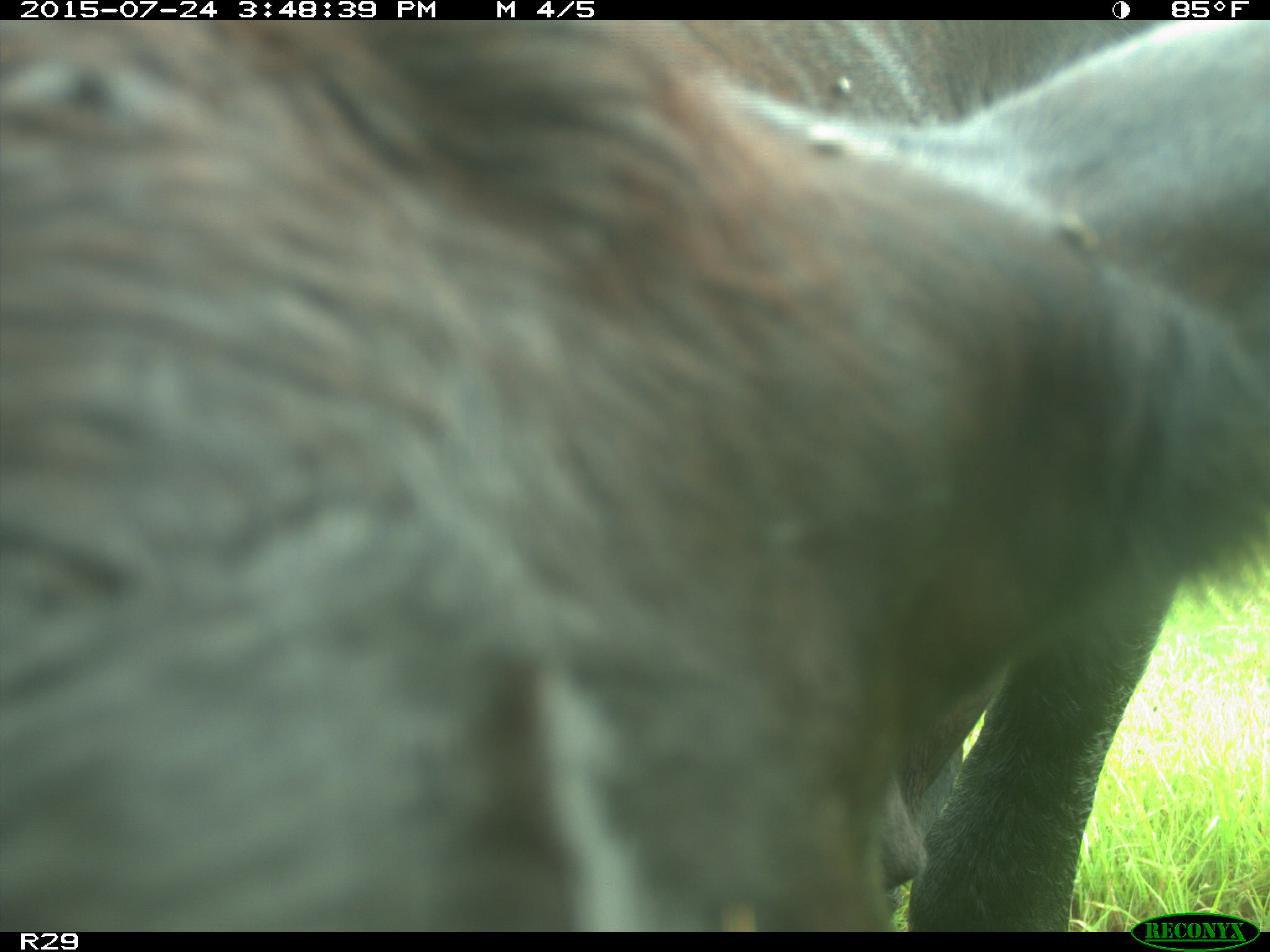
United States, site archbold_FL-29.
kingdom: Animalia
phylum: Chordata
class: Mammalia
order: Artiodactyla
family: Bovidae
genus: Bos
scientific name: Bos taurus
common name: domestic cow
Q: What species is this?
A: Bos taurus (domestic cow).